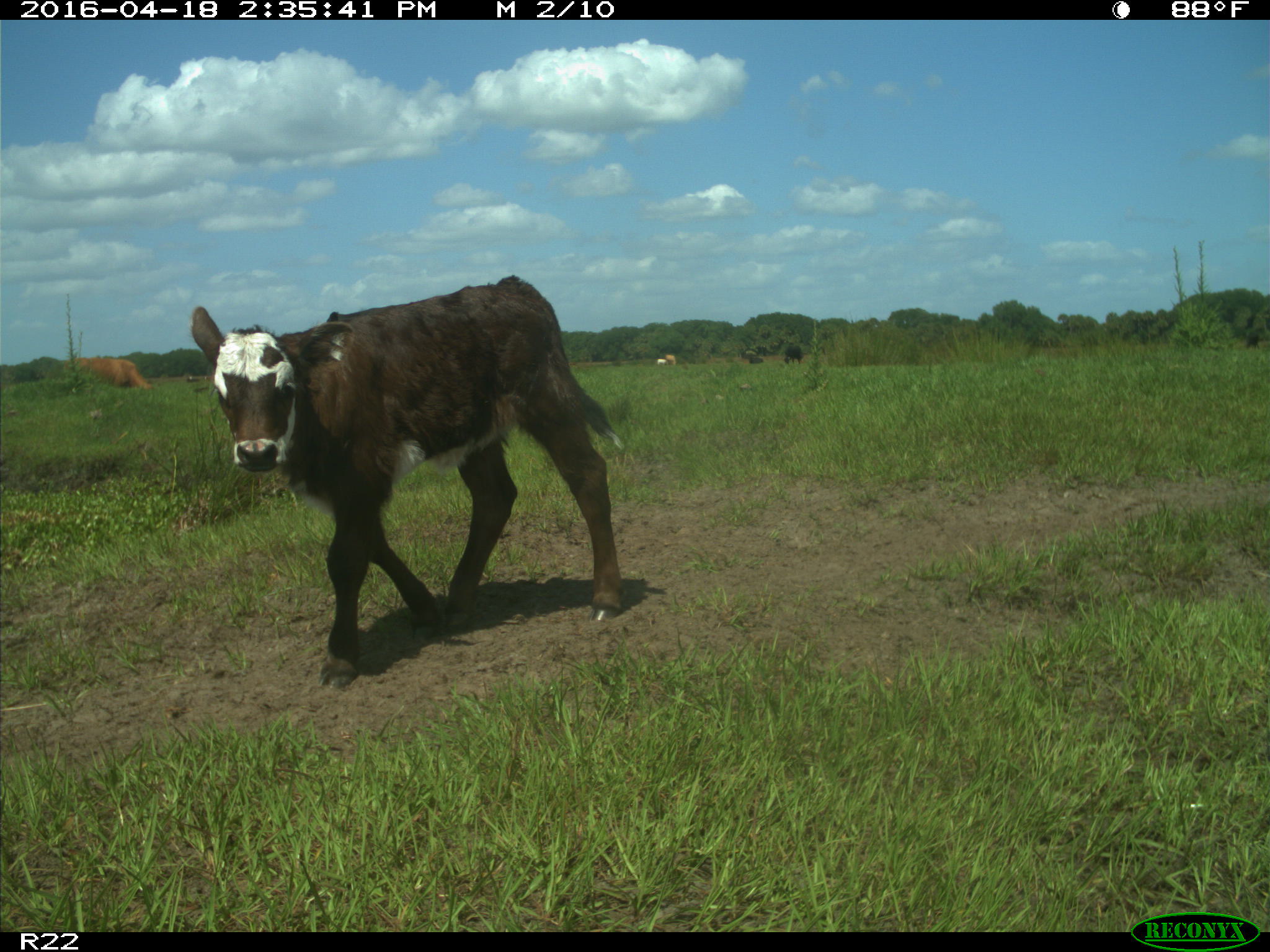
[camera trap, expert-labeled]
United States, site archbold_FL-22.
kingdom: Animalia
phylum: Chordata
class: Mammalia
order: Artiodactyla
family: Bovidae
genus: Bos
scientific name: Bos taurus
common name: domestic cow